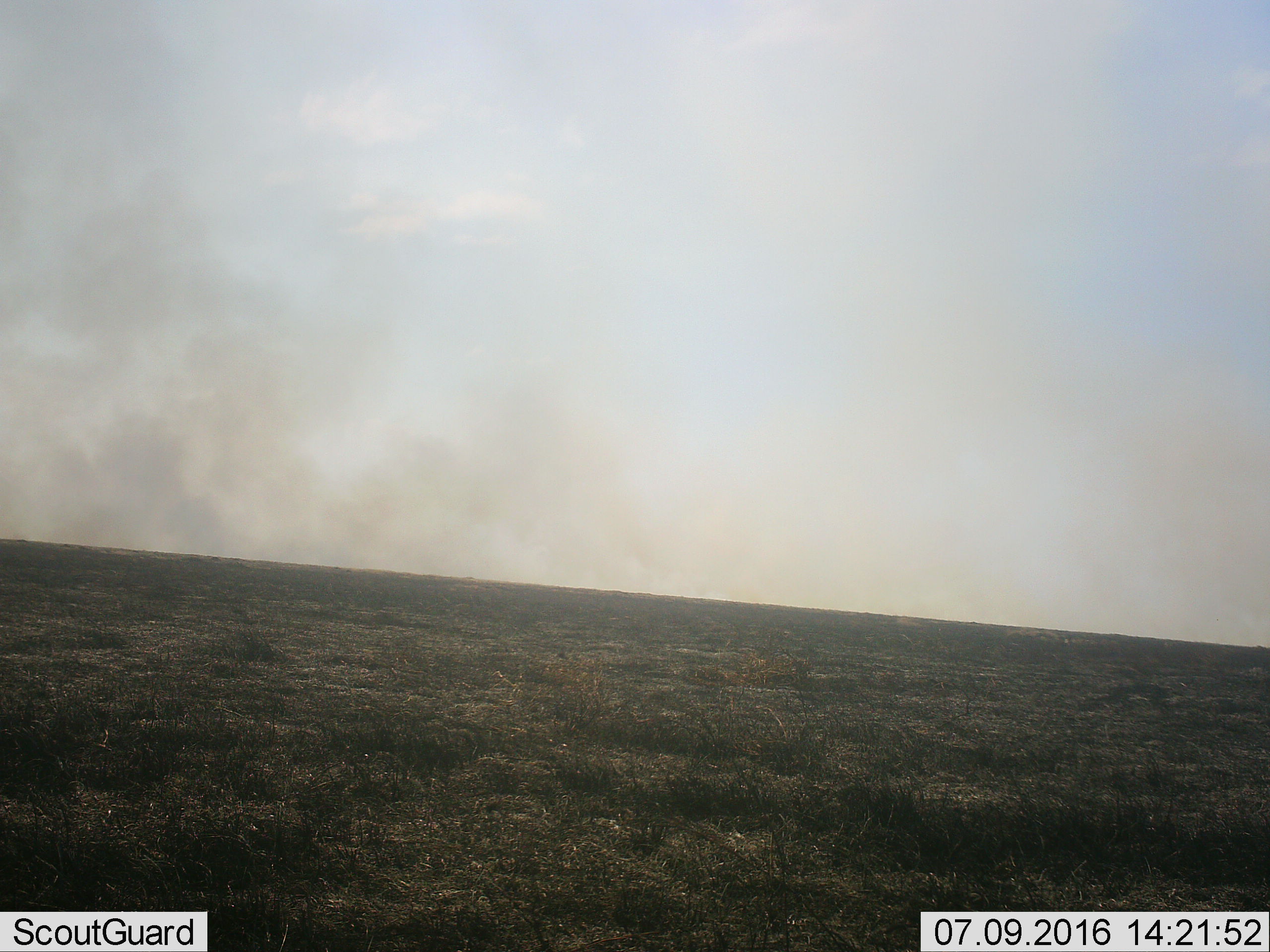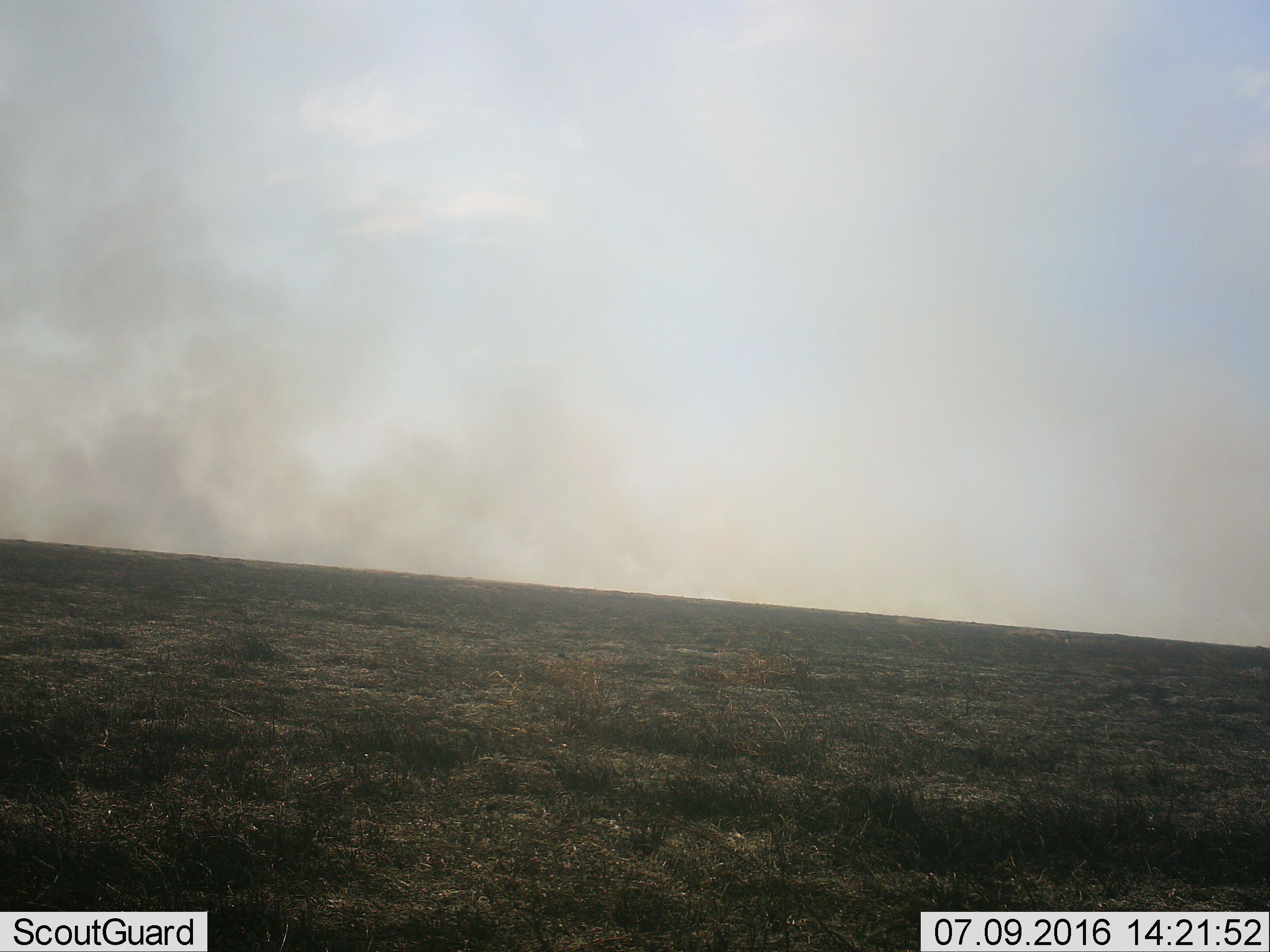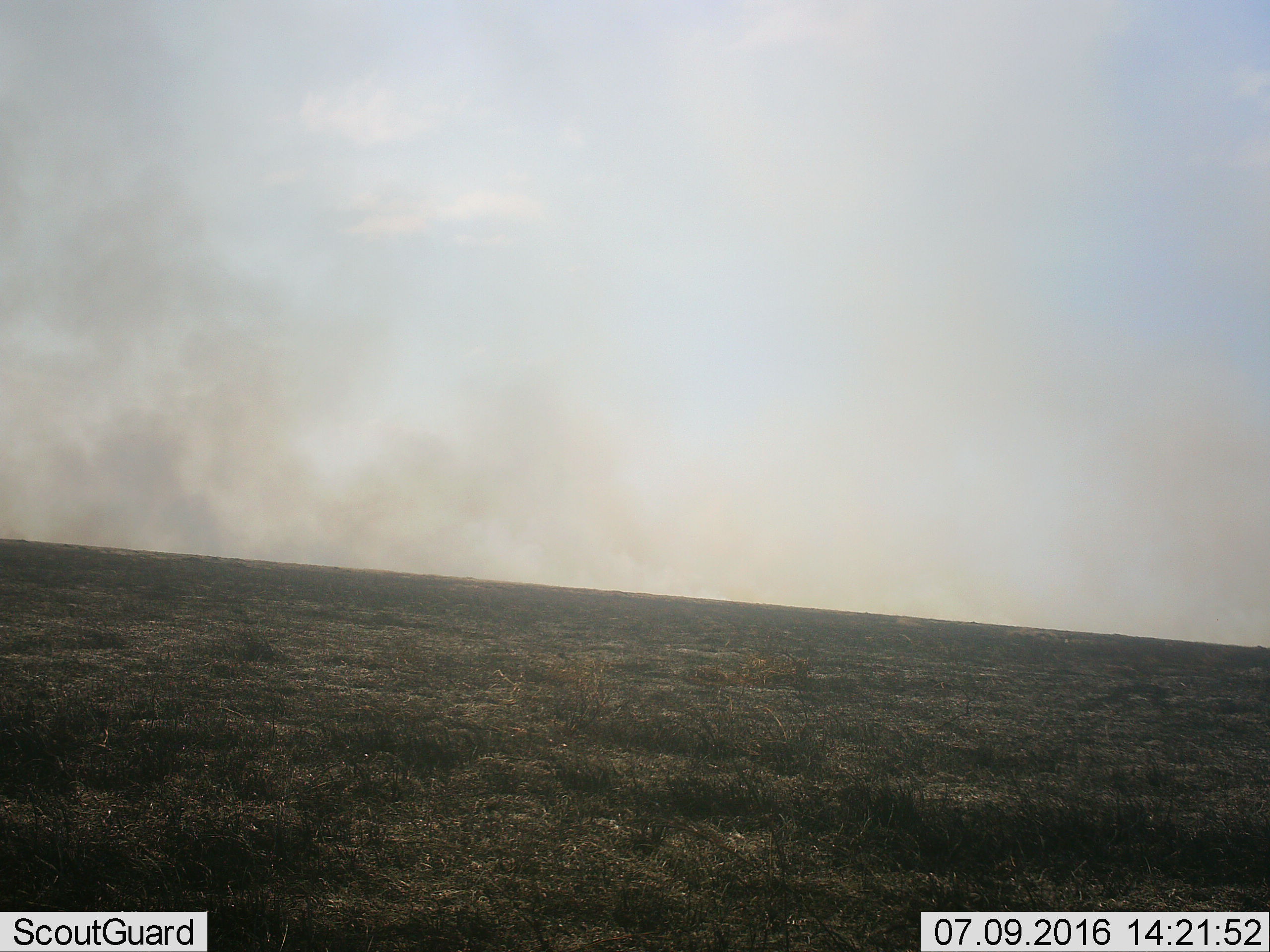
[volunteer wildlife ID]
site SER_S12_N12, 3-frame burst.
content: unidentified animal